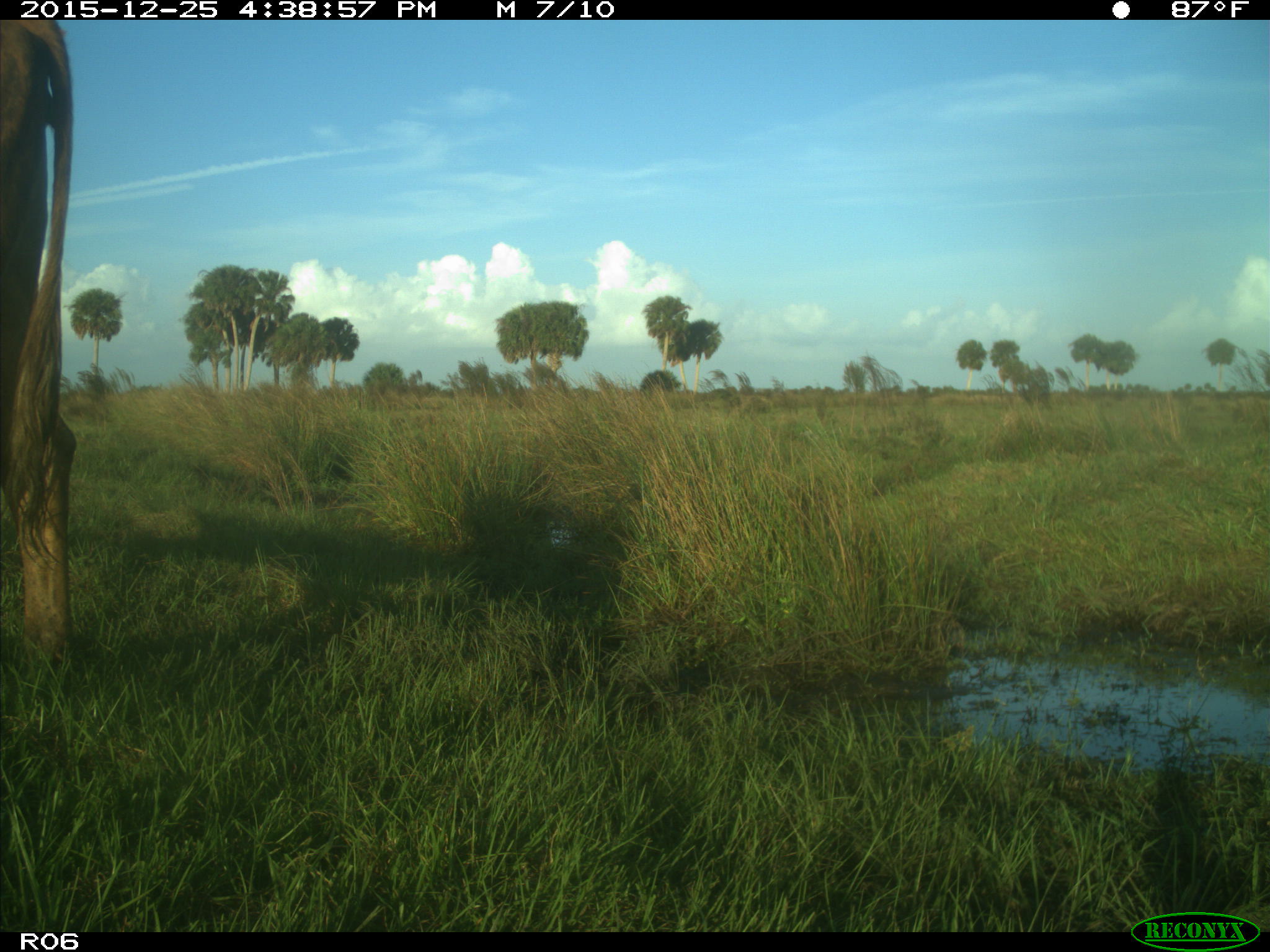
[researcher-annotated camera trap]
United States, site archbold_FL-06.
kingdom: Animalia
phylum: Chordata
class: Mammalia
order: Artiodactyla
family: Bovidae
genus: Bos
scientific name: Bos taurus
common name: domestic cow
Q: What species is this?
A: Bos taurus (domestic cow).